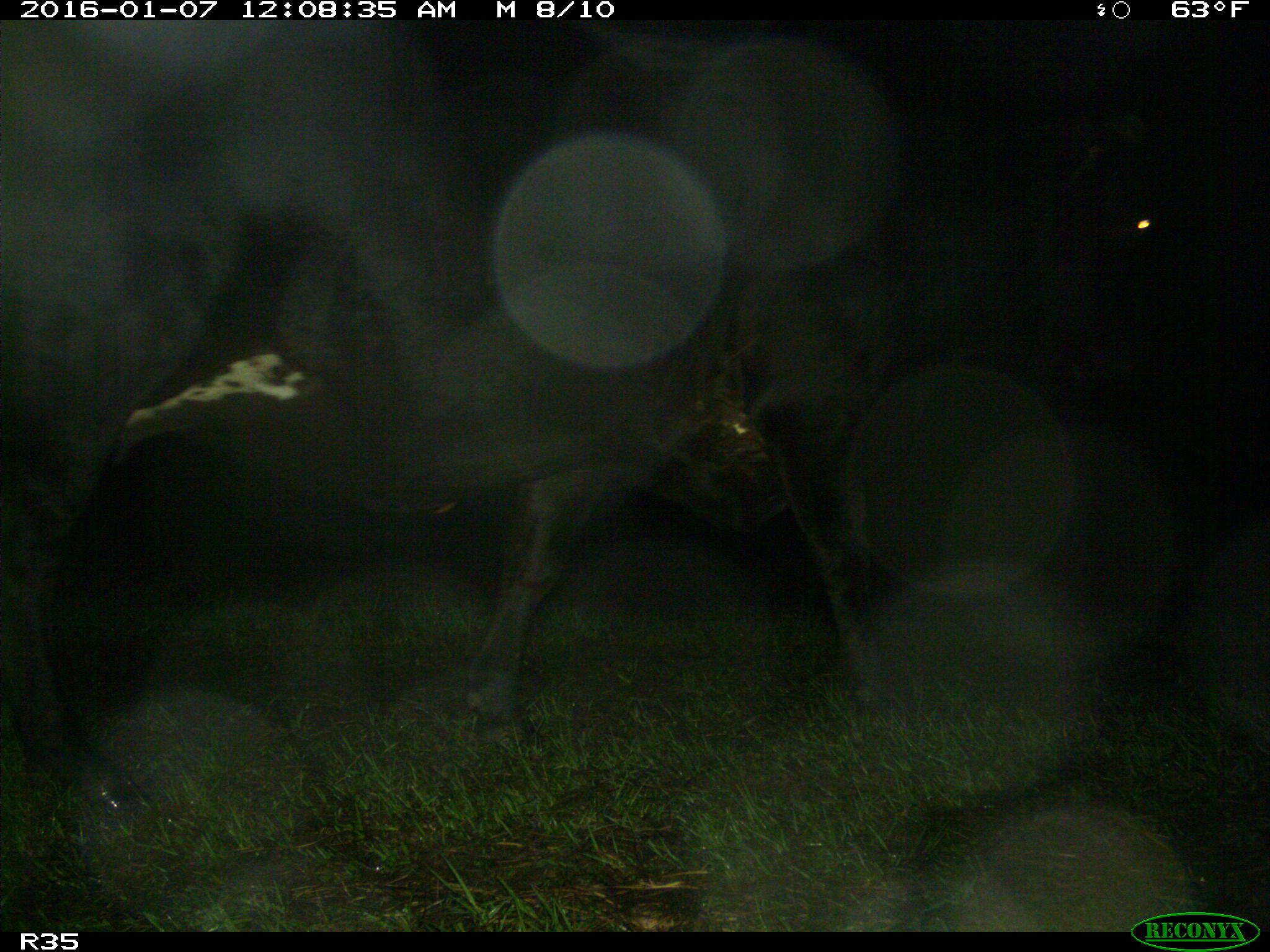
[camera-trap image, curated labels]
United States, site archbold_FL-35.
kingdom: Animalia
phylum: Chordata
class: Mammalia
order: Artiodactyla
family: Bovidae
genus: Bos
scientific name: Bos taurus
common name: domestic cow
Bos taurus (domestic cow).